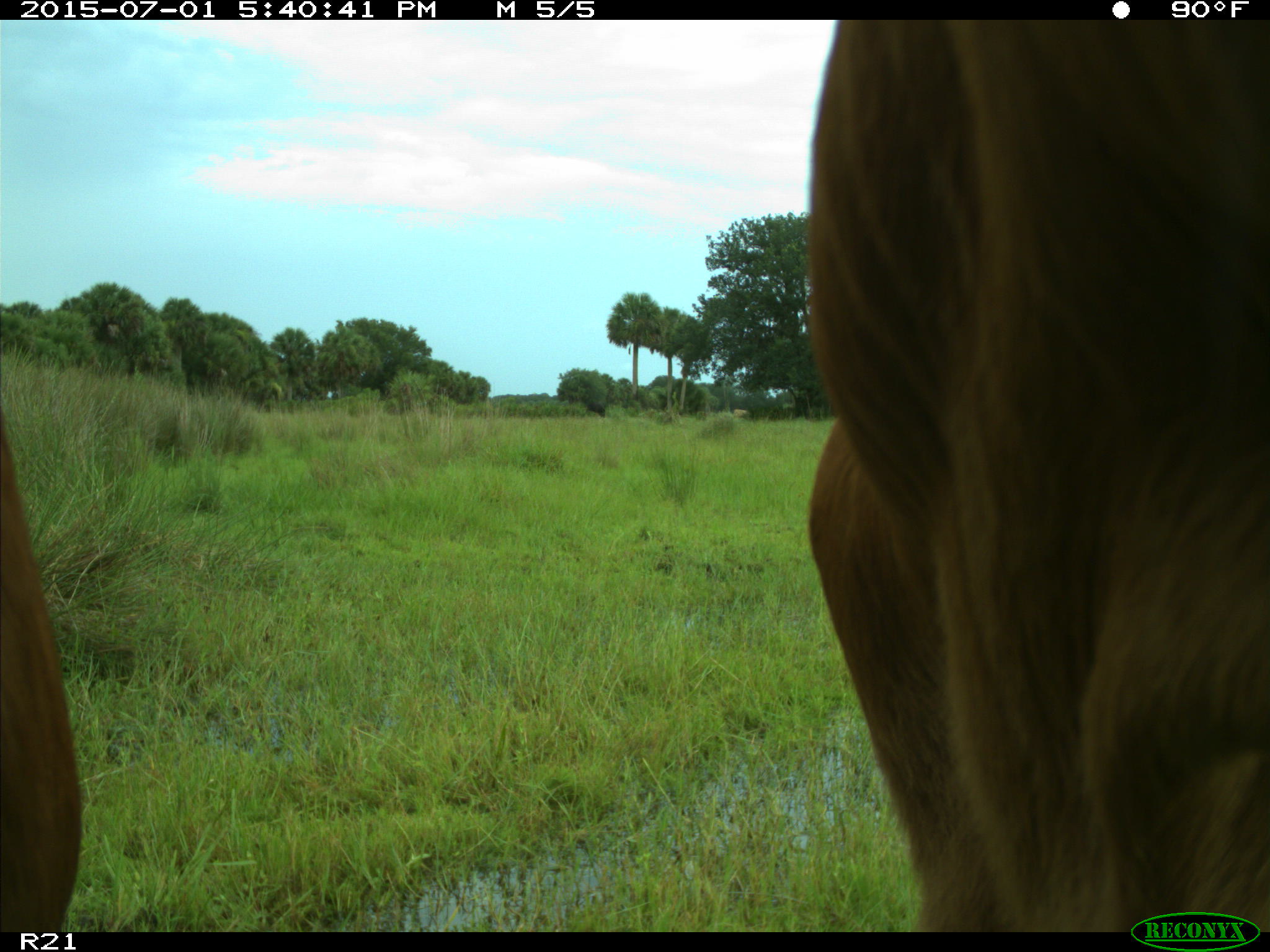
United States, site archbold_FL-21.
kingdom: Animalia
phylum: Chordata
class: Mammalia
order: Artiodactyla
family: Bovidae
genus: Bos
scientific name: Bos taurus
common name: domestic cow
Bos taurus (domestic cow).